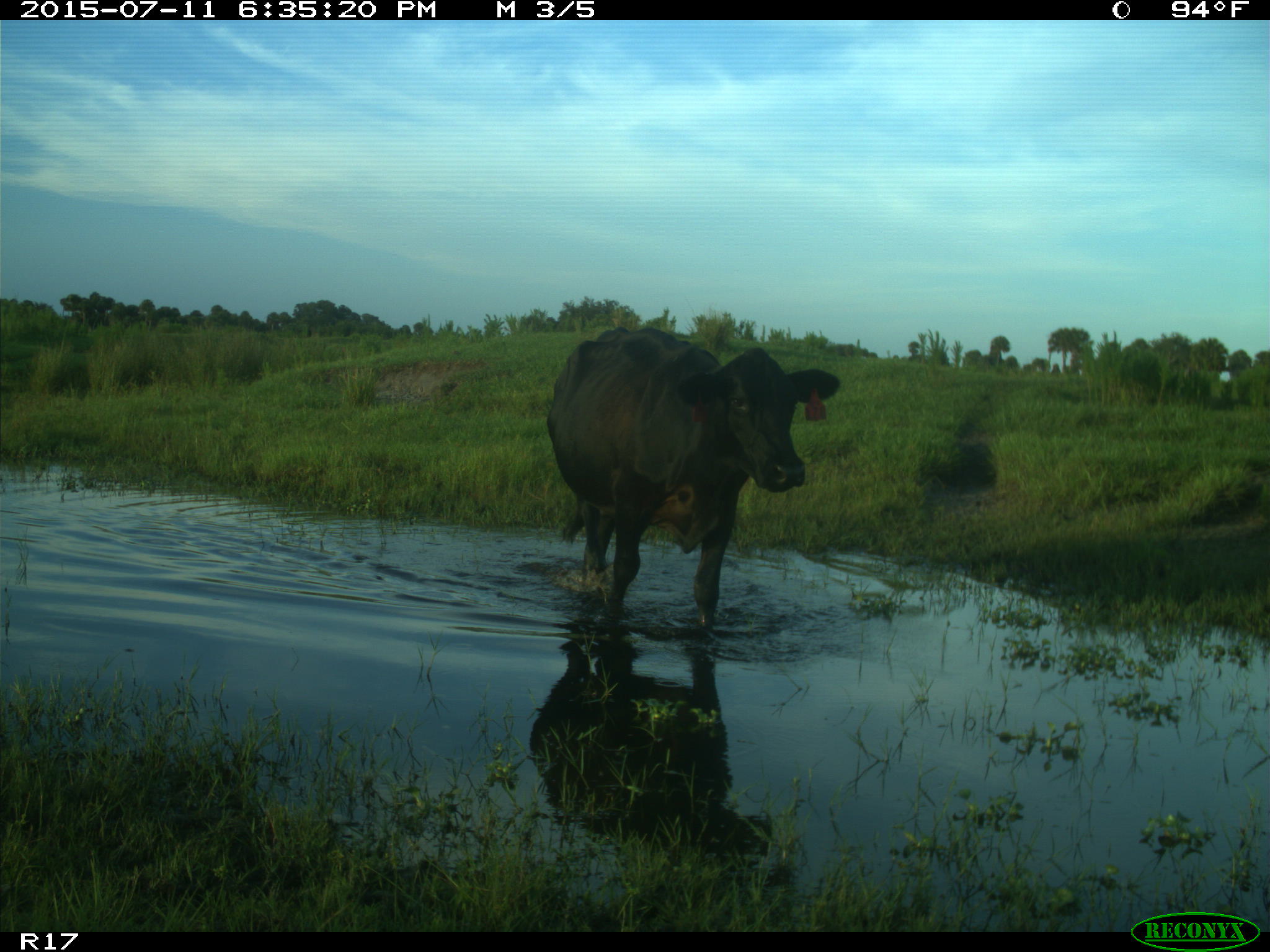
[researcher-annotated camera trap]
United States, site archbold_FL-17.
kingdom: Animalia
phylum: Chordata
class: Mammalia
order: Artiodactyla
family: Bovidae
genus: Bos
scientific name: Bos taurus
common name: domestic cow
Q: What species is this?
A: Bos taurus (domestic cow).